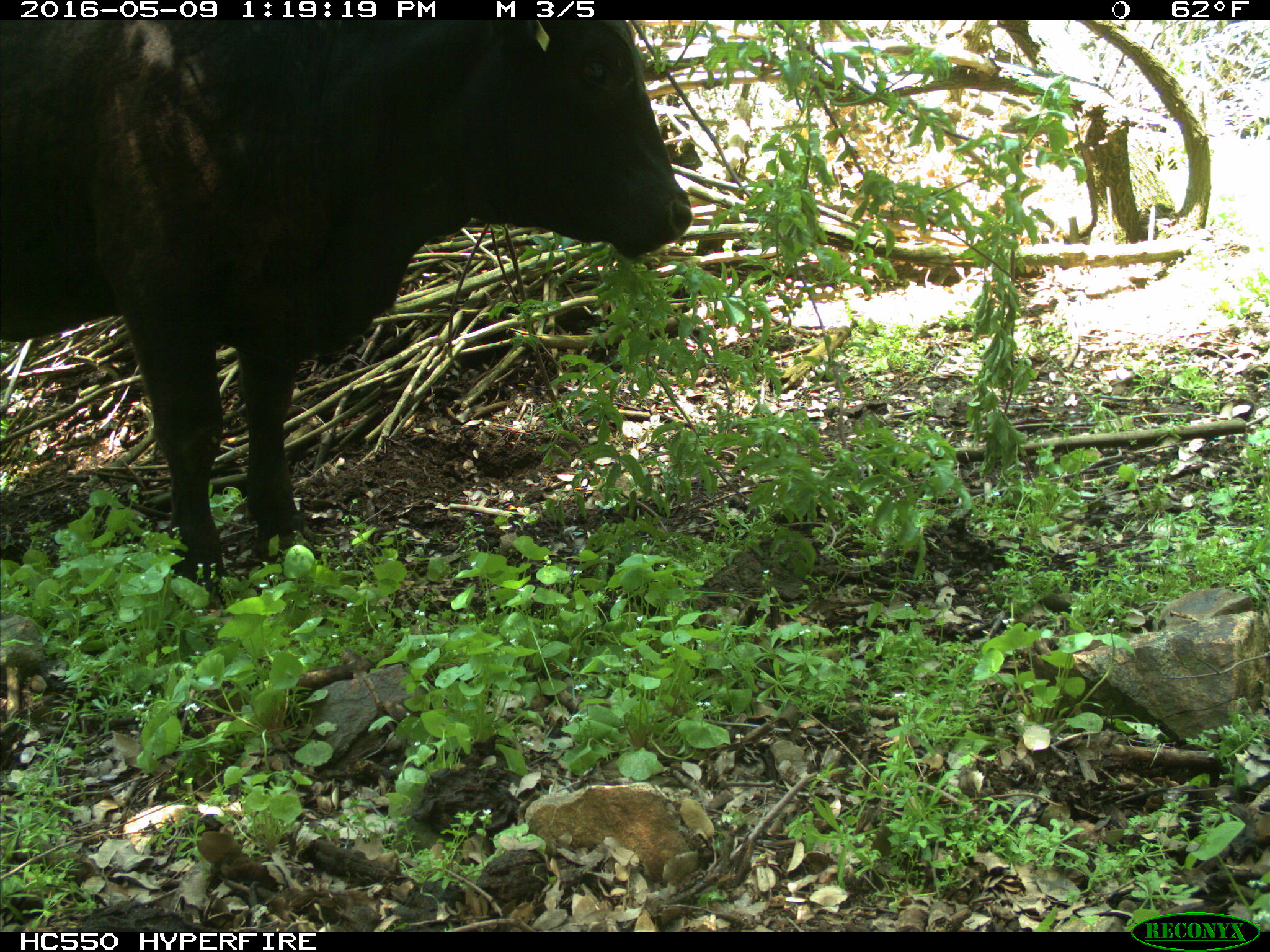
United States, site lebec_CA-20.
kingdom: Animalia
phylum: Chordata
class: Mammalia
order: Artiodactyla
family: Bovidae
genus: Bos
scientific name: Bos taurus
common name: domestic cow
Bos taurus (domestic cow).